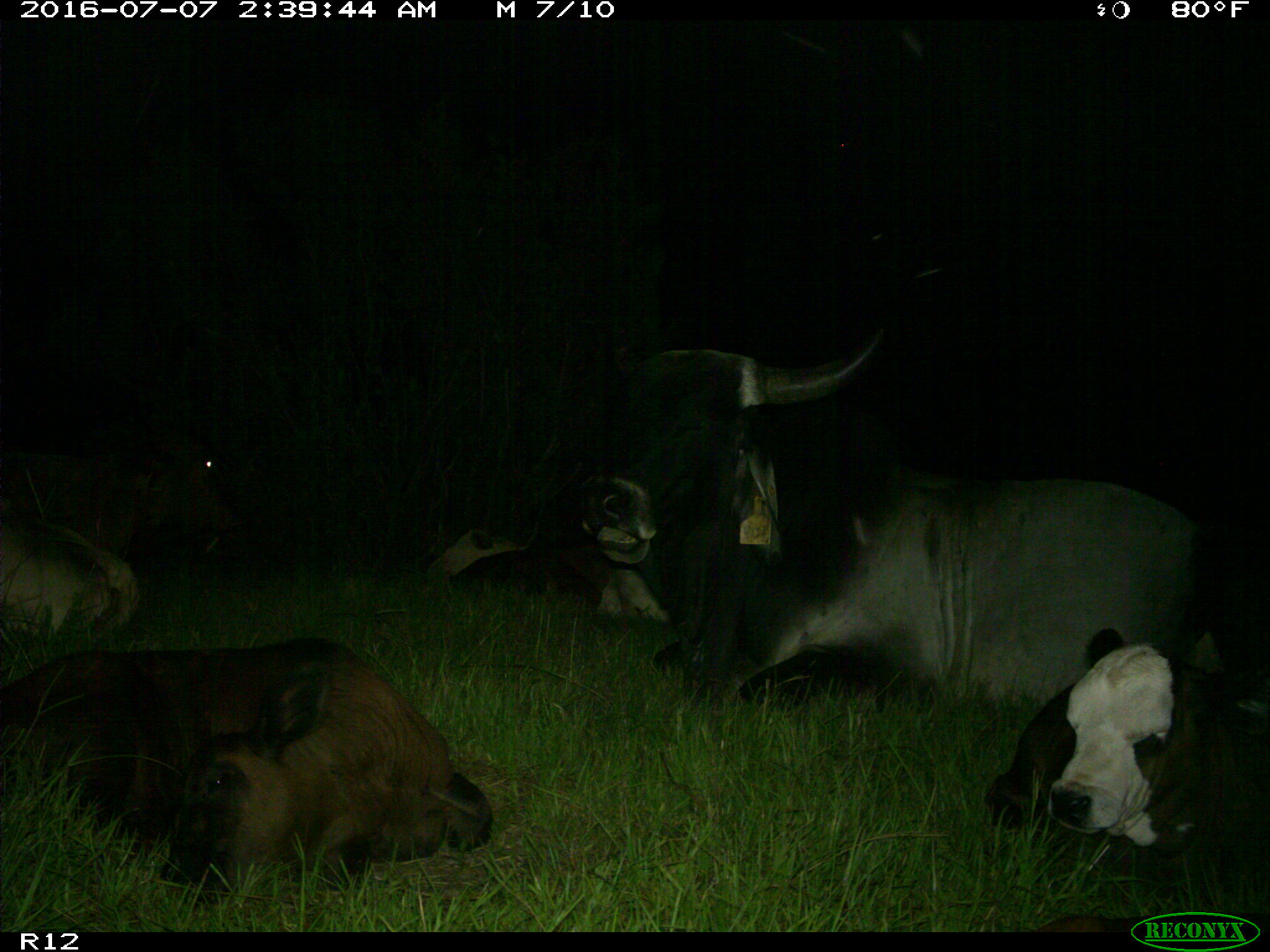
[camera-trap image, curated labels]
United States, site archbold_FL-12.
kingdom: Animalia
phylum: Chordata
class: Mammalia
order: Artiodactyla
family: Bovidae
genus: Bos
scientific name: Bos taurus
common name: domestic cow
Bos taurus (domestic cow).